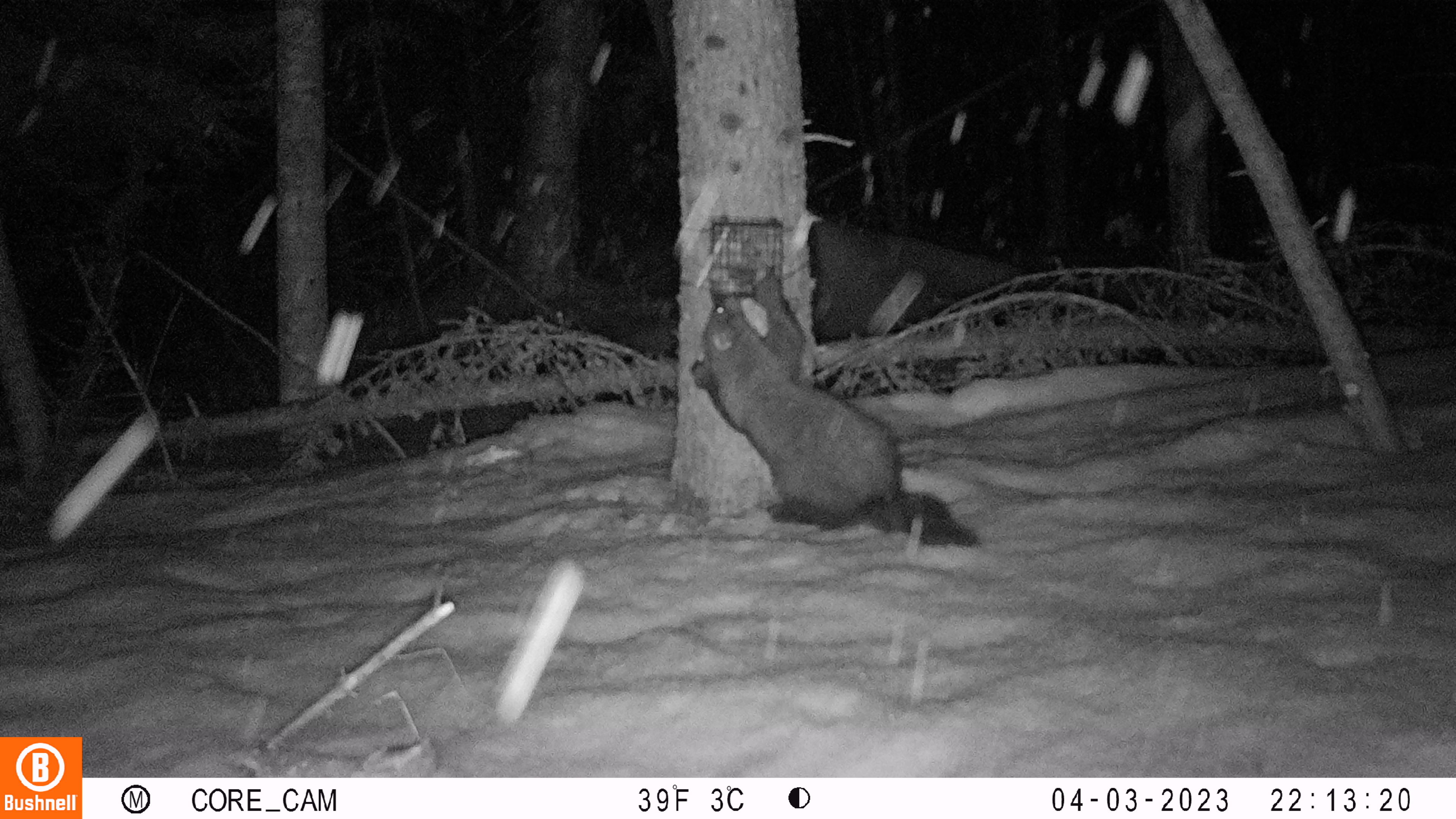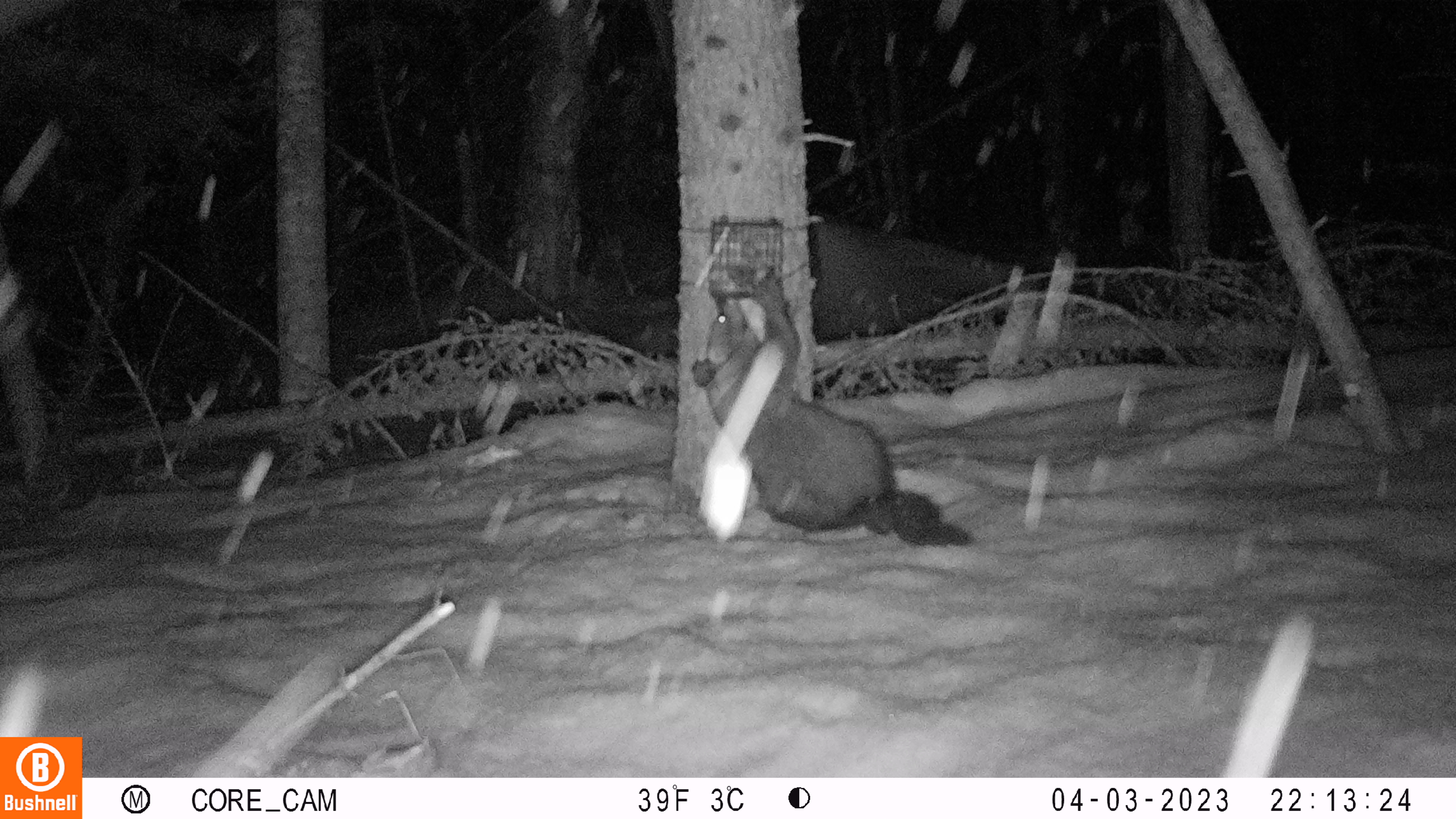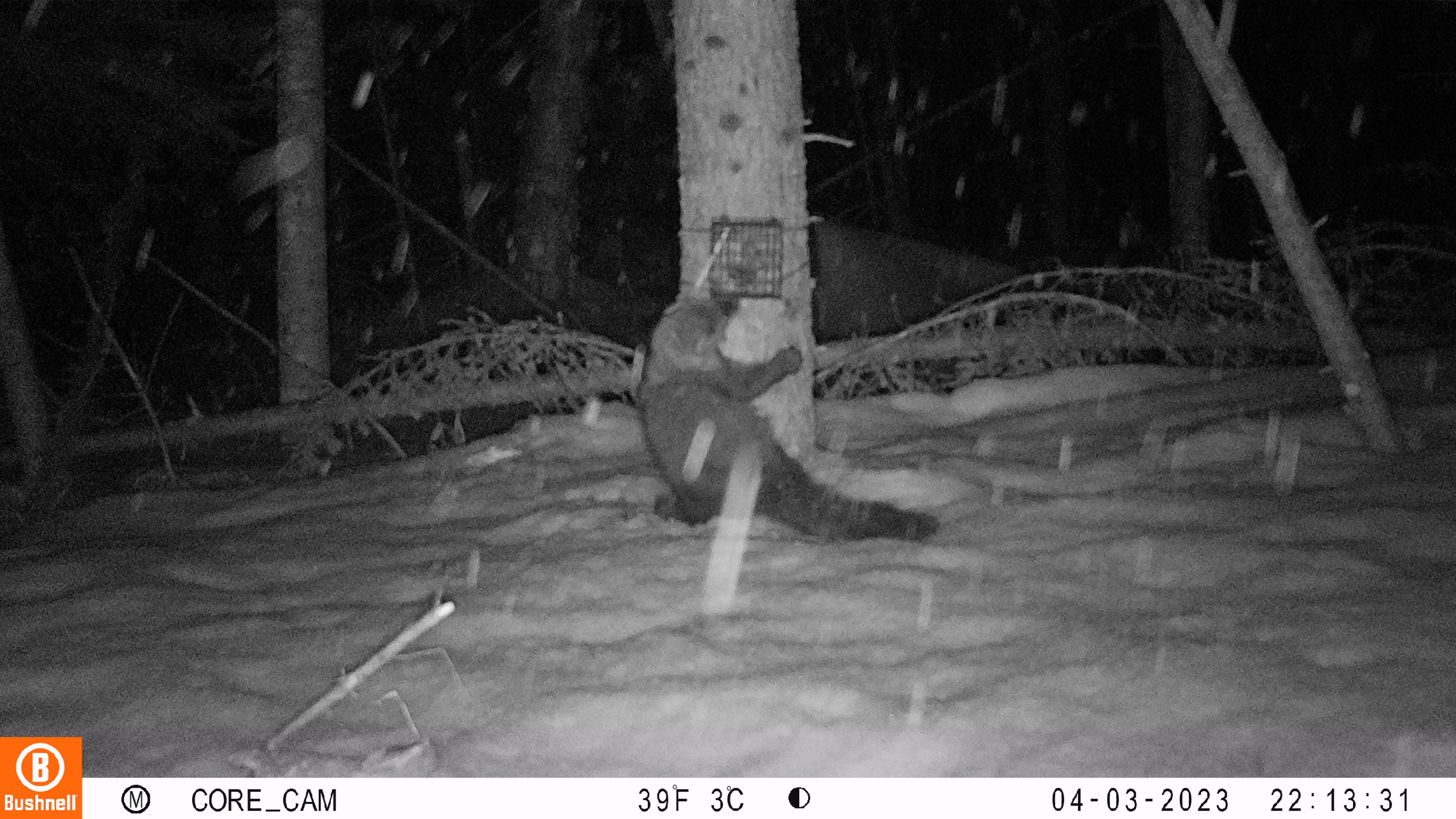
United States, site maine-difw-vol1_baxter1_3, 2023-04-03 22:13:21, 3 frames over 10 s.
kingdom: Animalia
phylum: Chordata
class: Mammalia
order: Carnivora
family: Mustelidae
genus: Pekania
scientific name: Pekania pennanti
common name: fisher